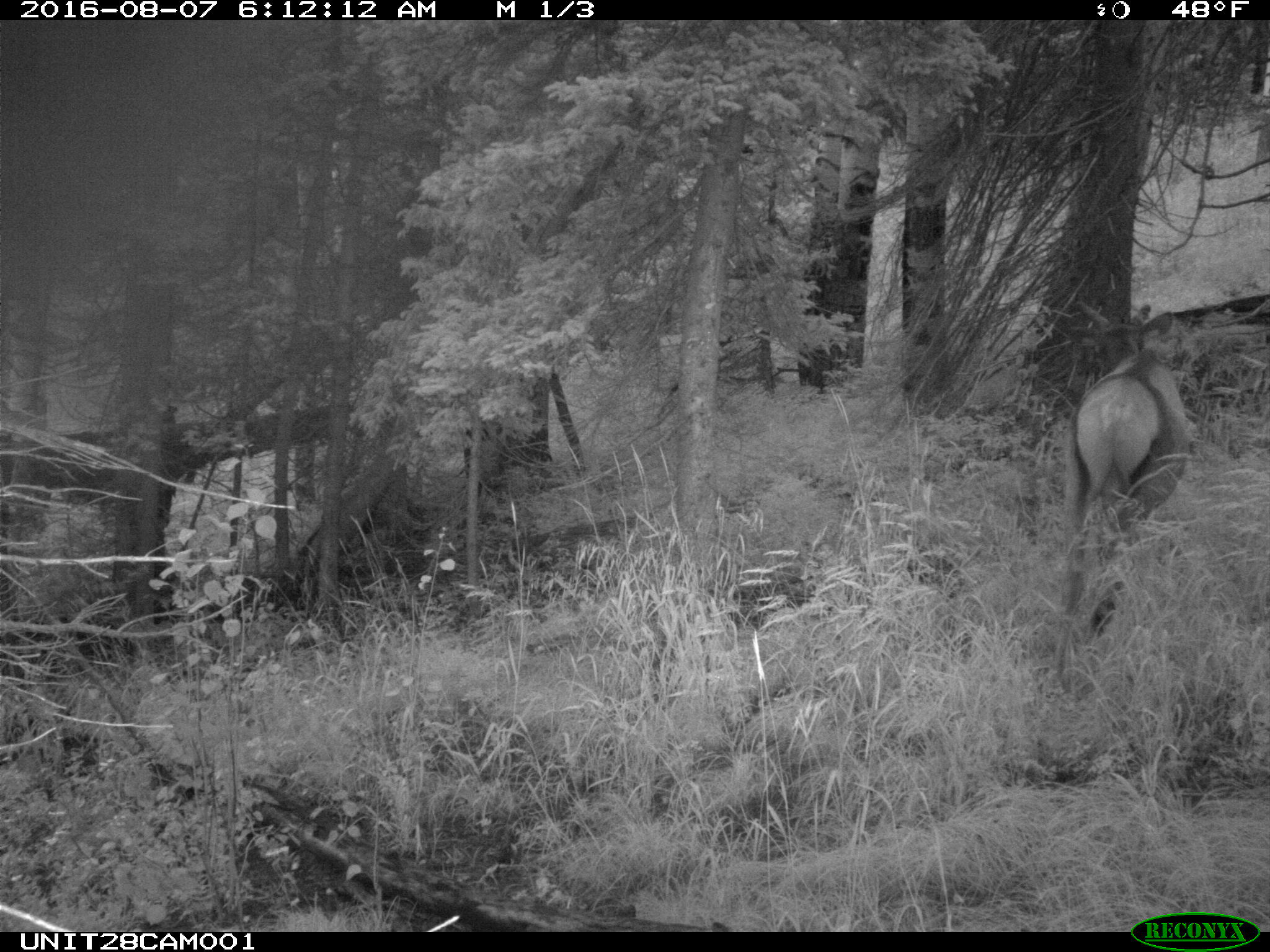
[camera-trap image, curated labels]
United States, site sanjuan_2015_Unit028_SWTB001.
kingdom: Animalia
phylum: Chordata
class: Mammalia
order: Artiodactyla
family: Cervidae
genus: Cervus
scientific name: Cervus elaphus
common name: red deer